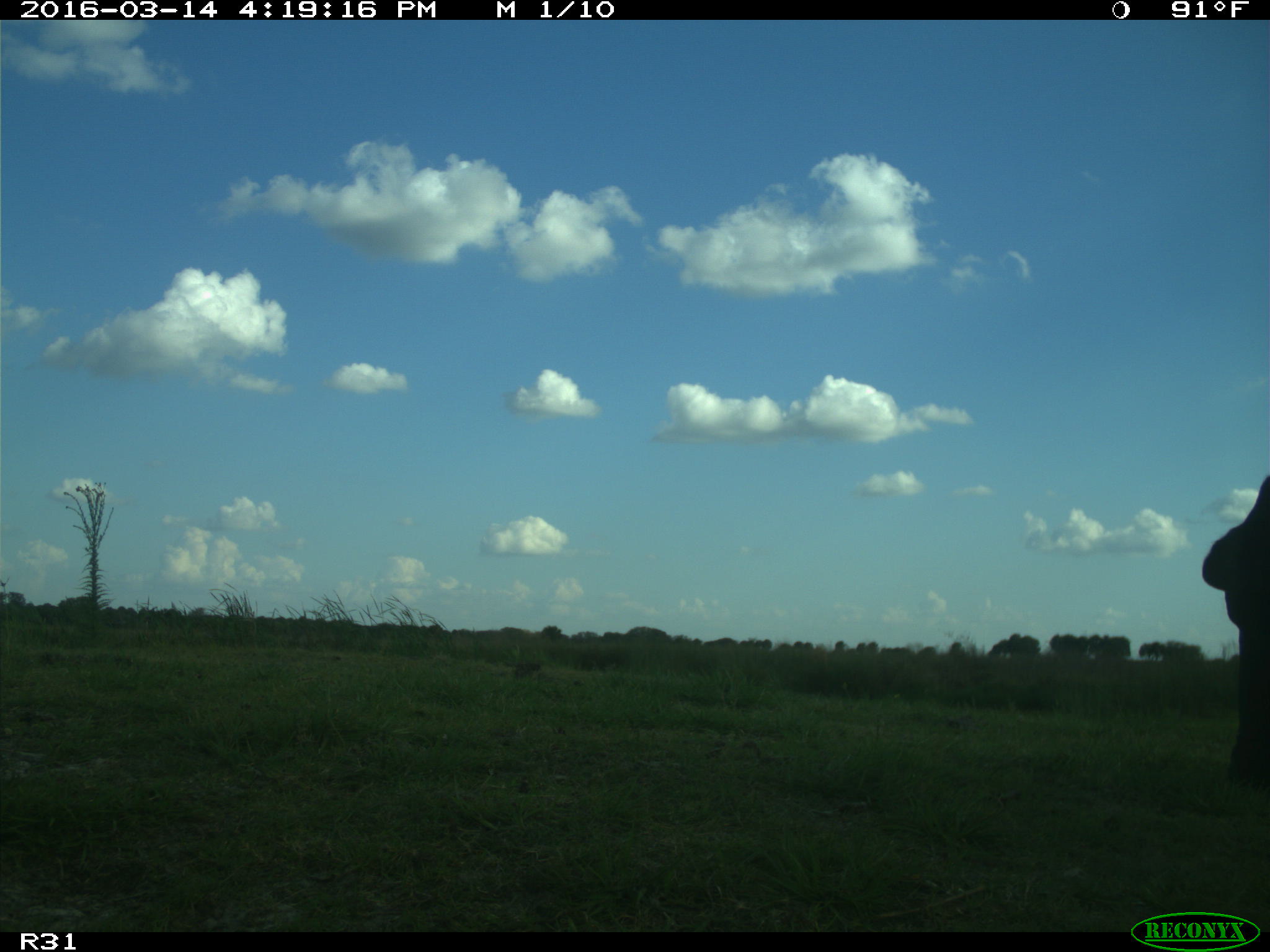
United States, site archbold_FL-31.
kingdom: Animalia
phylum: Chordata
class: Mammalia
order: Artiodactyla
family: Bovidae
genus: Bos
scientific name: Bos taurus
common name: domestic cow